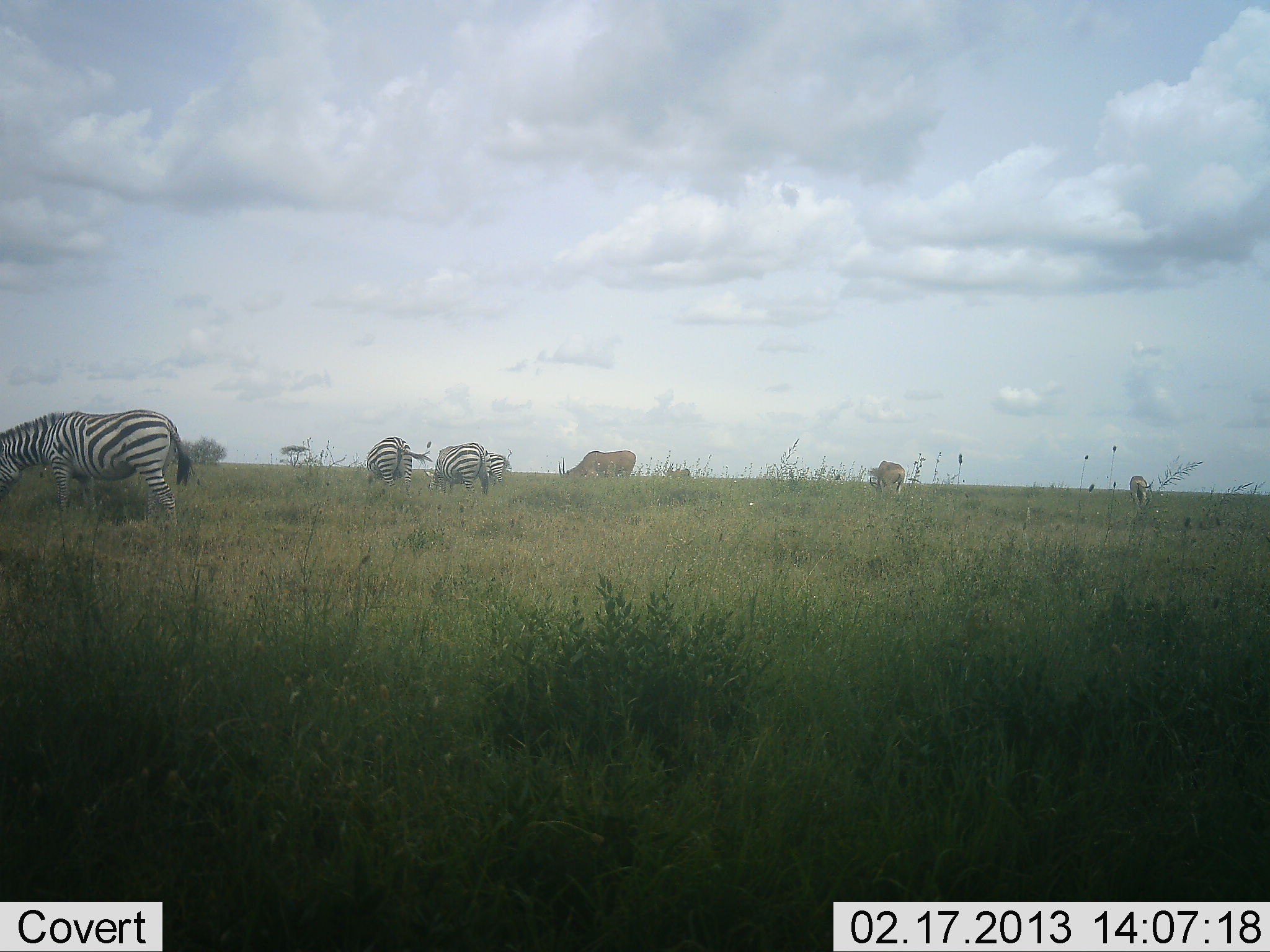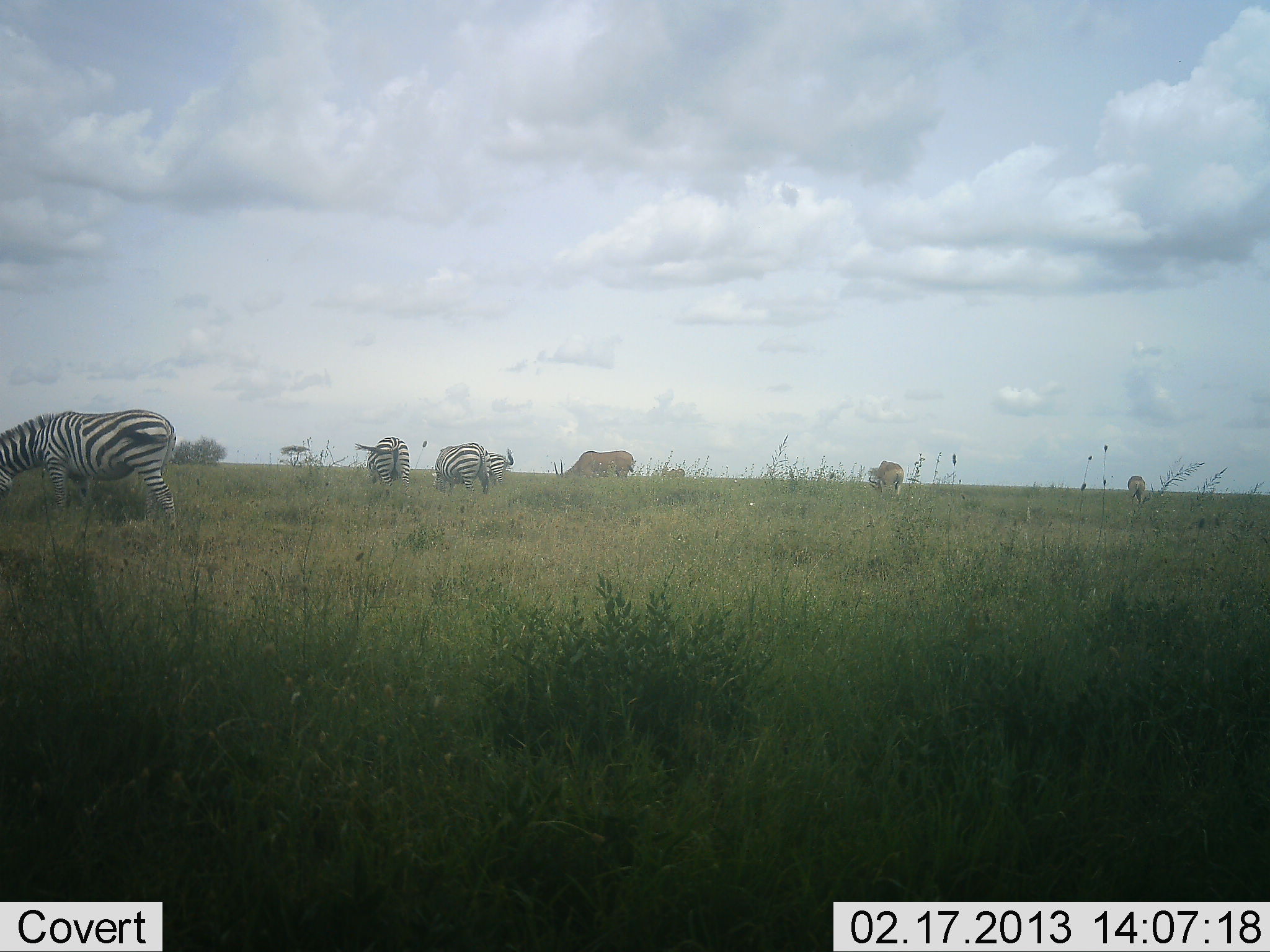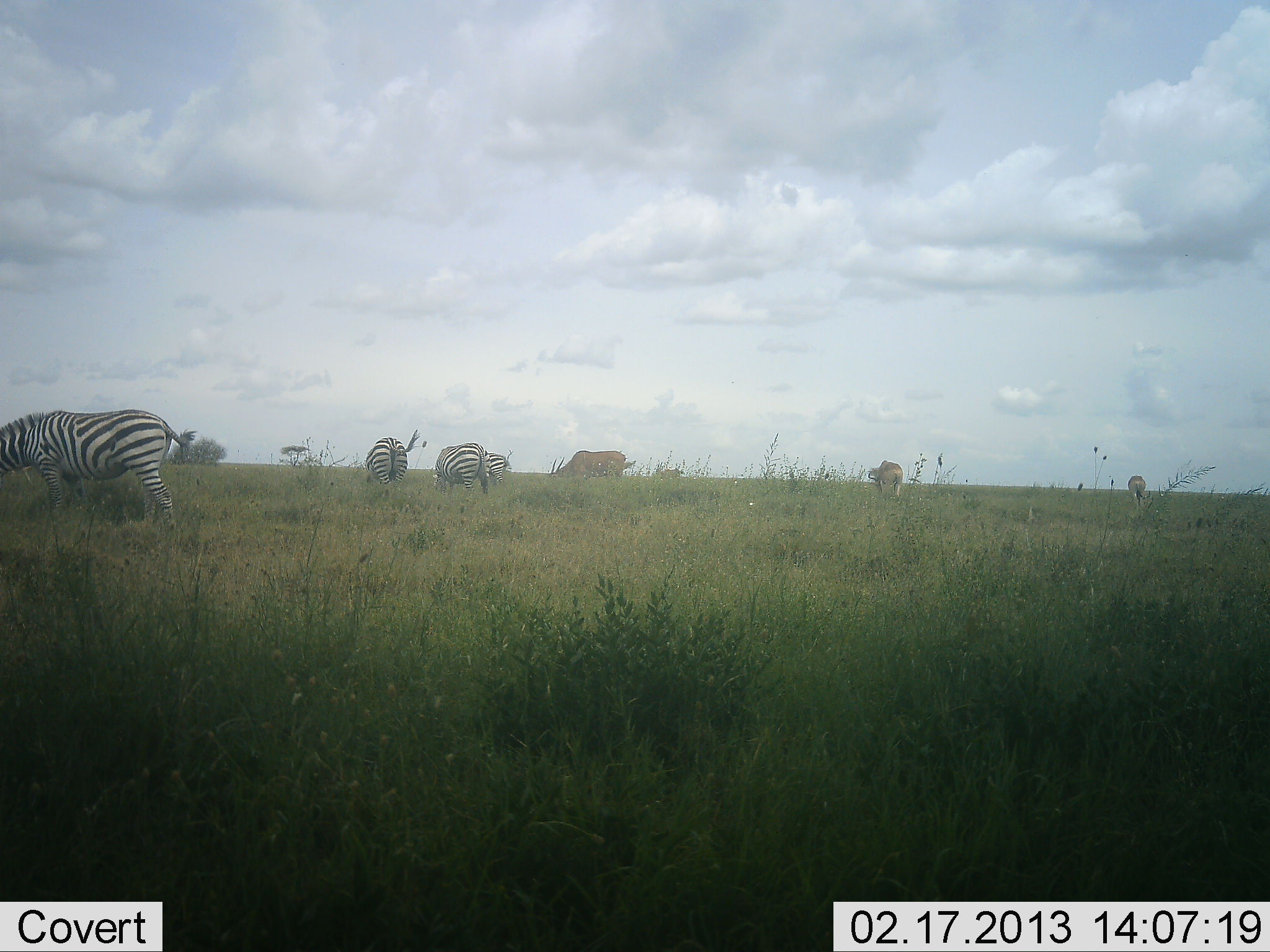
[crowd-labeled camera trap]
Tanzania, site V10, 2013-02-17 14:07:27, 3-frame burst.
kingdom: Animalia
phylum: Chordata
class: Mammalia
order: Artiodactyla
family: Bovidae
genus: Tragelaphus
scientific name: Tragelaphus oryx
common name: eland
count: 4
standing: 14%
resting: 0%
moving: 7%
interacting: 0%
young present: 0%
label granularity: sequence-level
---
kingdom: Animalia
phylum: Chordata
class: Mammalia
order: Perissodactyla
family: Equidae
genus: Equus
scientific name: Equus quagga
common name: plains zebra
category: zebra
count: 4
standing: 28%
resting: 2%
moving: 8%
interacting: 2%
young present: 0%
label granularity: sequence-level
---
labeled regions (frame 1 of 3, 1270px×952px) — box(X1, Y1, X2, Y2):
animal: box(0, 408, 197, 529); box(367, 436, 434, 496); box(423, 441, 492, 496); box(558, 450, 636, 476); box(867, 460, 906, 493); box(1128, 475, 1154, 507); box(487, 451, 504, 487)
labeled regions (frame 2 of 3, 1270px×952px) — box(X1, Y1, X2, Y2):
animal: box(0, 408, 177, 530); box(353, 436, 410, 493); box(431, 442, 491, 496); box(553, 449, 634, 477); box(868, 459, 905, 496); box(489, 448, 514, 485); box(1126, 475, 1146, 506)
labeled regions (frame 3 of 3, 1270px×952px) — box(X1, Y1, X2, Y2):
animal: box(0, 408, 198, 531); box(364, 429, 421, 487); box(432, 441, 489, 496); box(550, 449, 625, 477); box(867, 460, 904, 498); box(1126, 474, 1151, 506); box(488, 452, 511, 485)